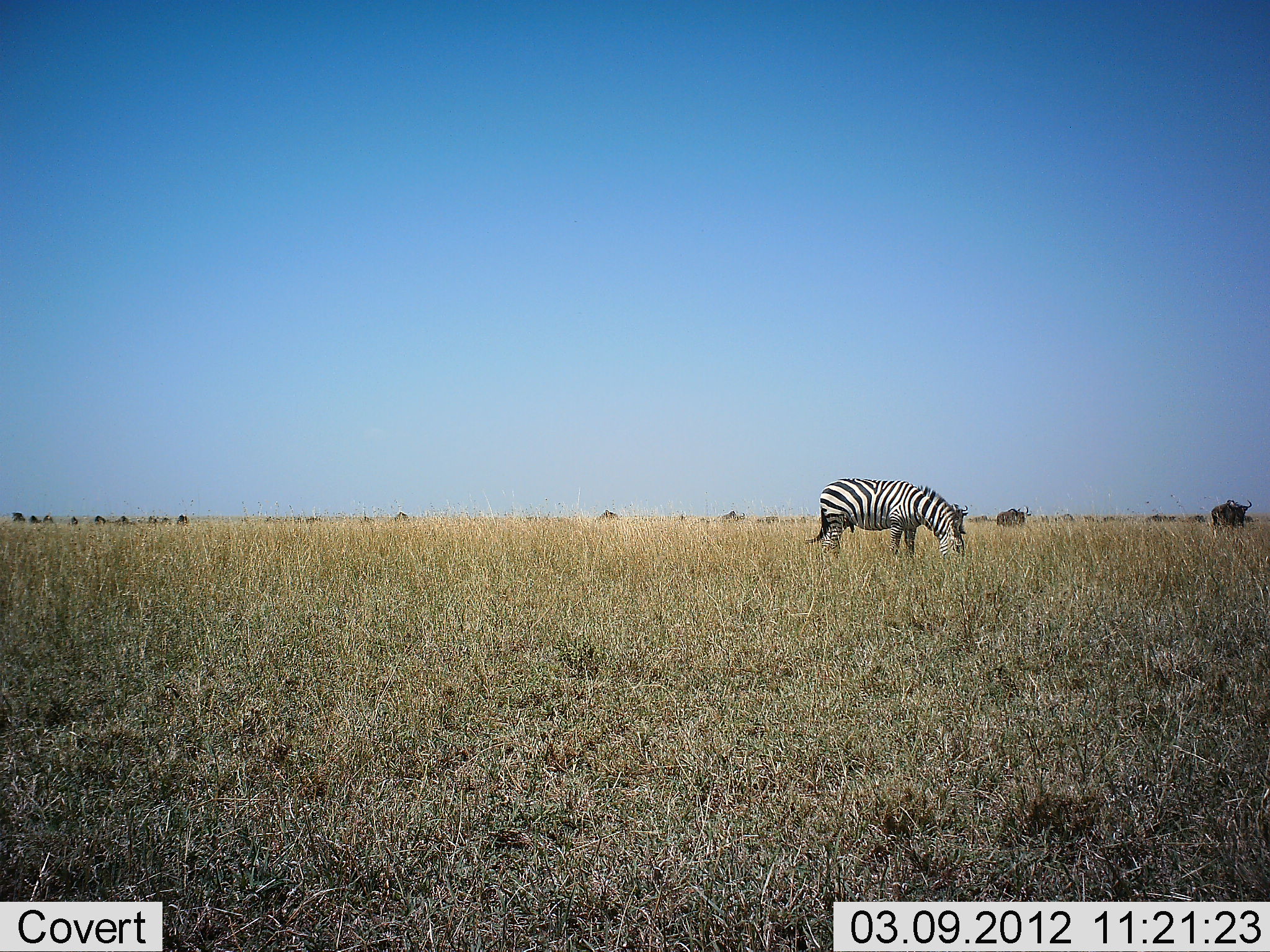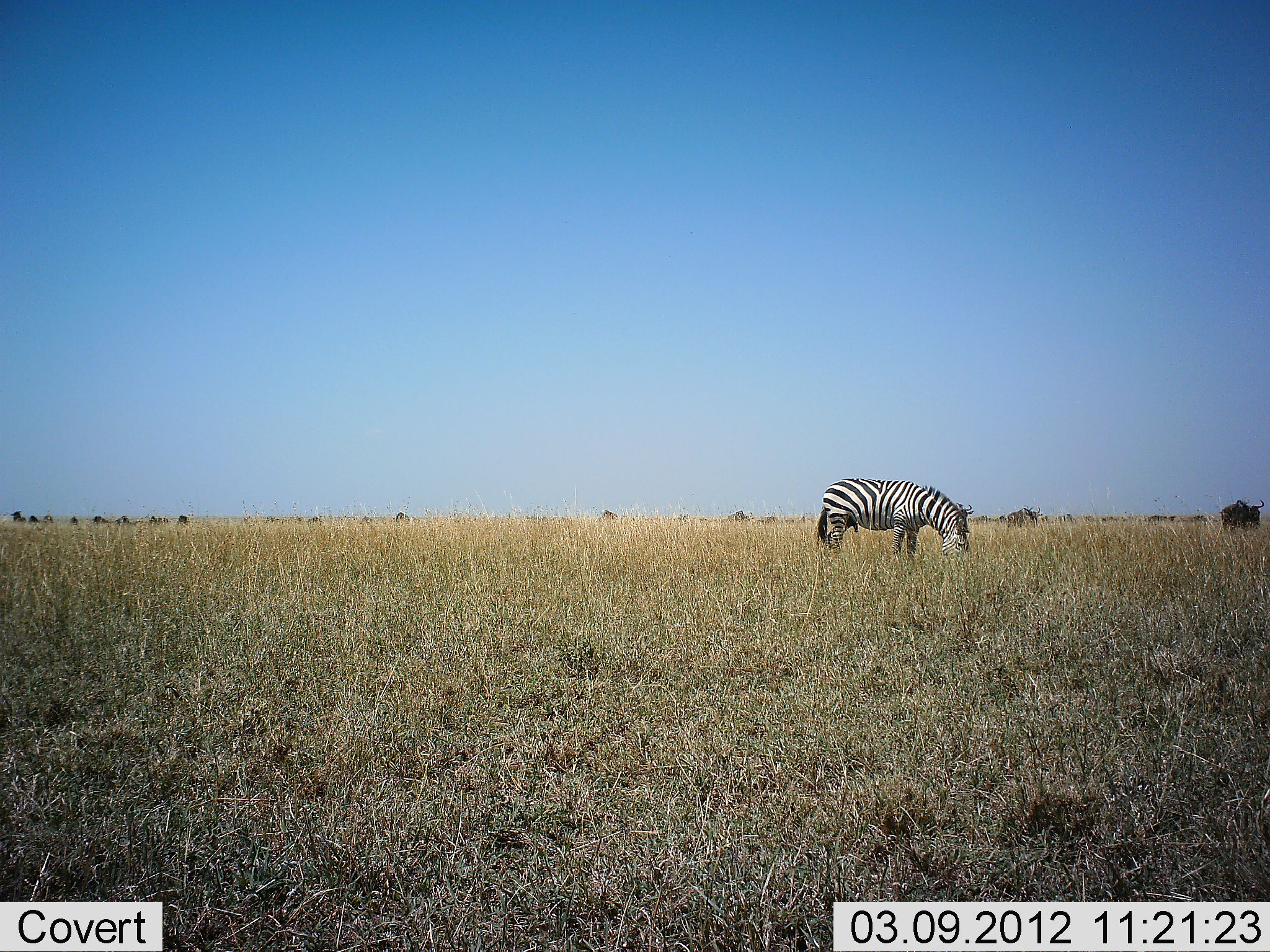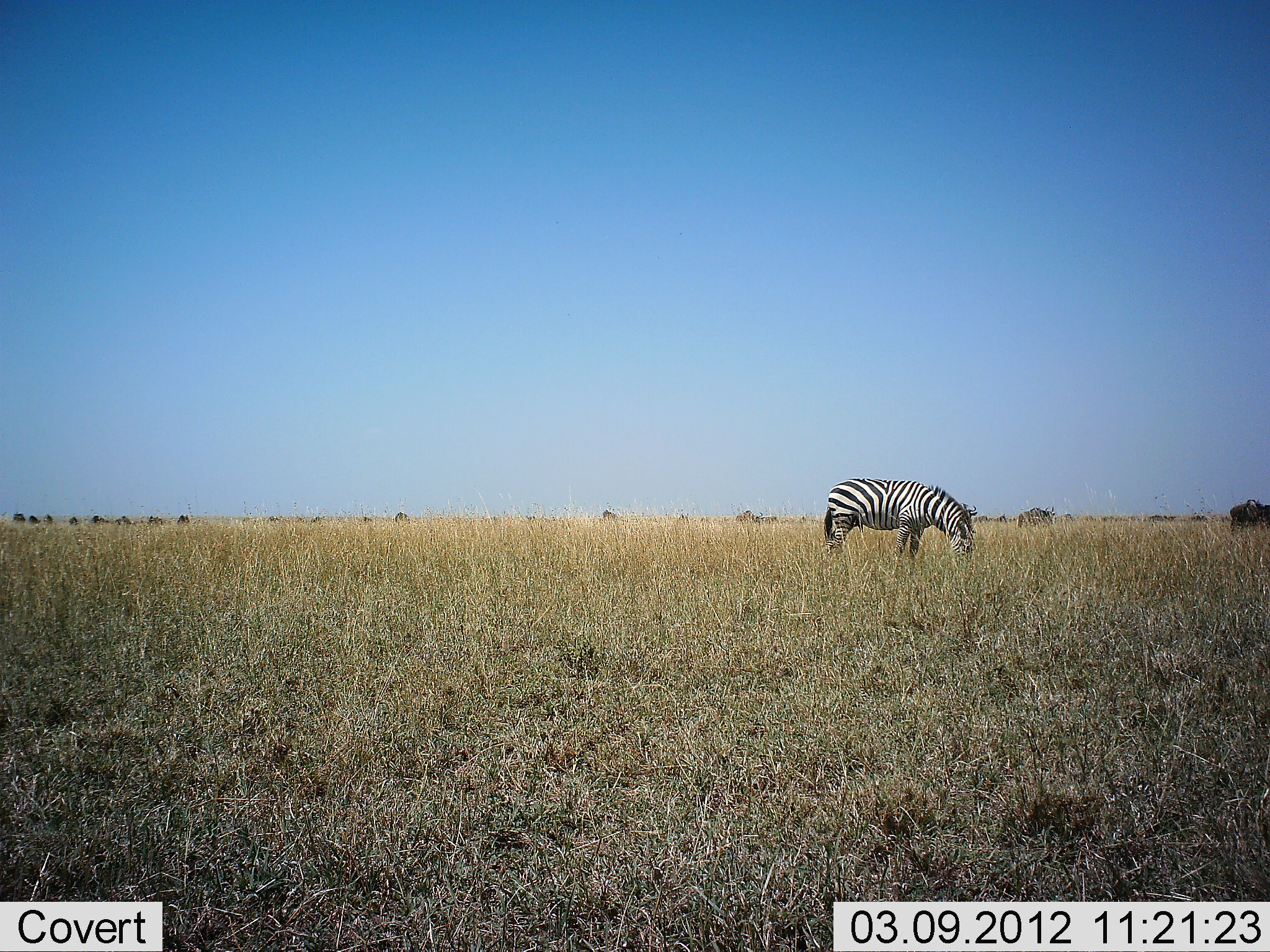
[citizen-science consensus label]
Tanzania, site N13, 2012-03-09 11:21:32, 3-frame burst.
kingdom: Animalia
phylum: Chordata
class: Mammalia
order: Artiodactyla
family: Bovidae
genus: Connochaetes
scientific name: Connochaetes taurinus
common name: blue wildebeest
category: wildebeest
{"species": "wildebeest (blue wildebeest) (Connochaetes taurinus)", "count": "11-50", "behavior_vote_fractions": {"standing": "29%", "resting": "0%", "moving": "79%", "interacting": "0%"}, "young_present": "0%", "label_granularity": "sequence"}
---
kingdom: Animalia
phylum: Chordata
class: Mammalia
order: Perissodactyla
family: Equidae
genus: Equus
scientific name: Equus quagga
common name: plains zebra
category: zebra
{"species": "zebra (plains zebra) (Equus quagga)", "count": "1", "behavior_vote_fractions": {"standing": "16%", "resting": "0%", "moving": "0%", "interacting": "0%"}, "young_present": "0%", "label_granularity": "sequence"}